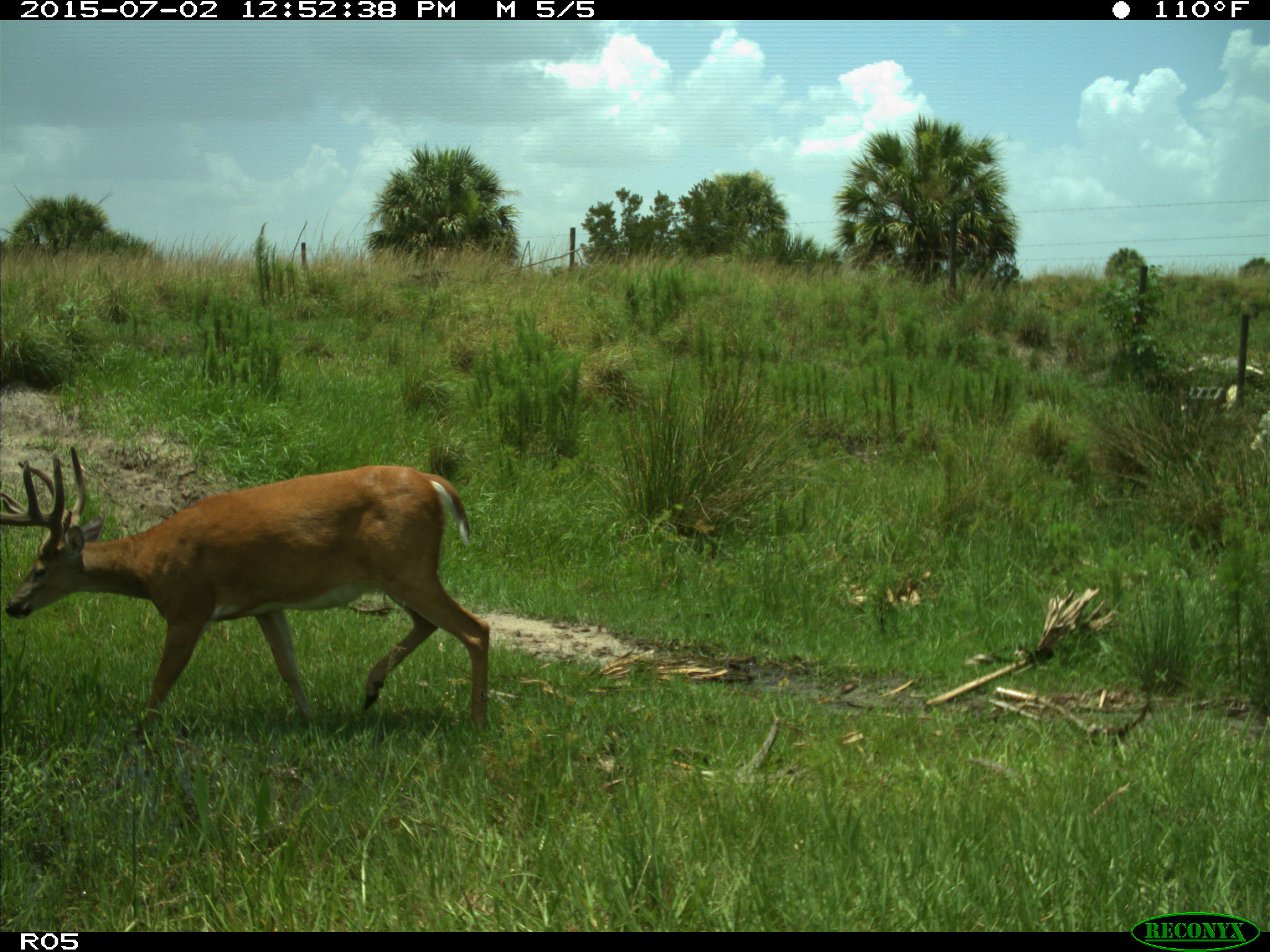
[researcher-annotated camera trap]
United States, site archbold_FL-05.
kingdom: Animalia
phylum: Chordata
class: Mammalia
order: Artiodactyla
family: Cervidae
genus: Odocoileus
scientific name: Odocoileus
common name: deer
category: unidentified deer